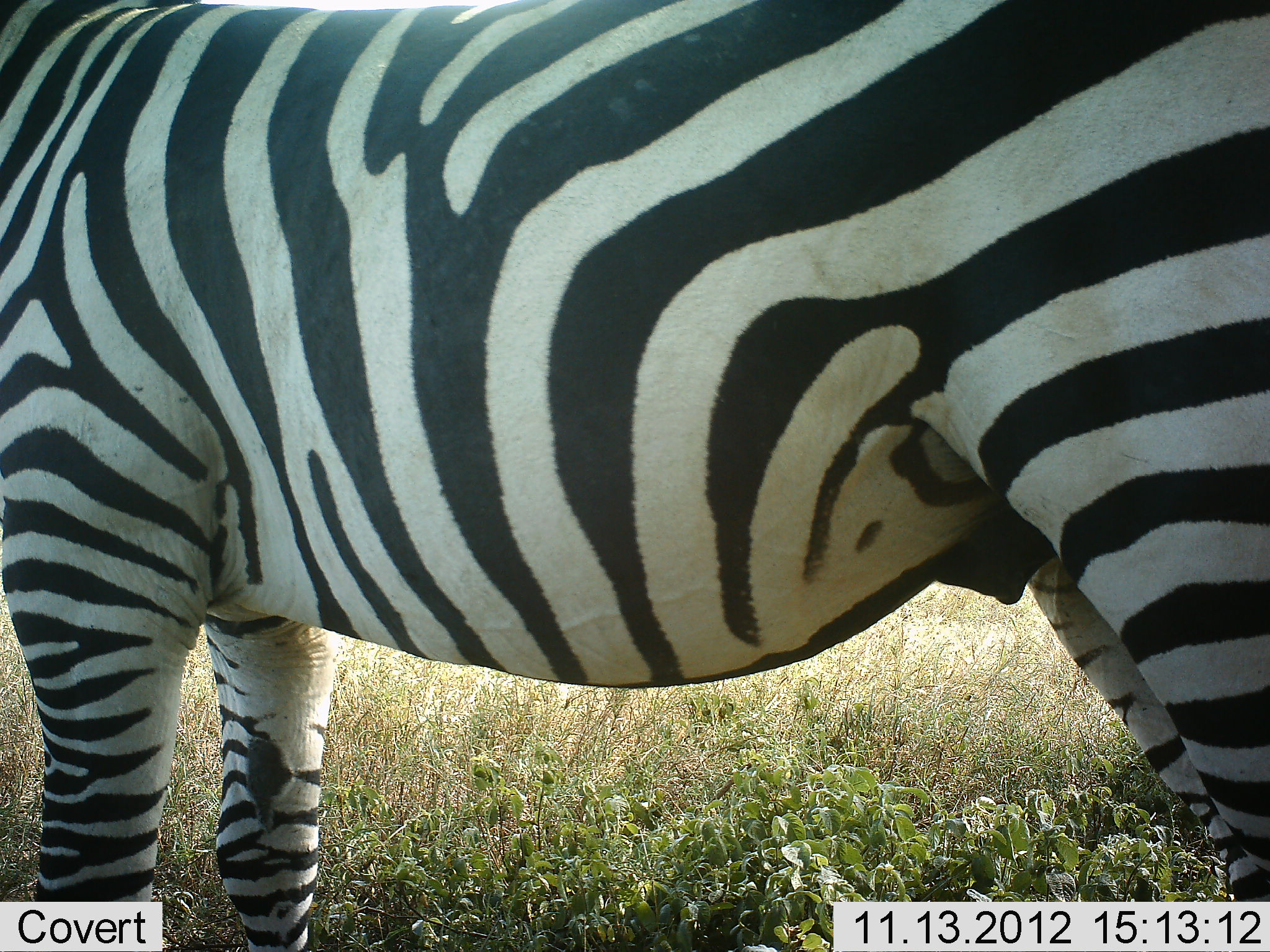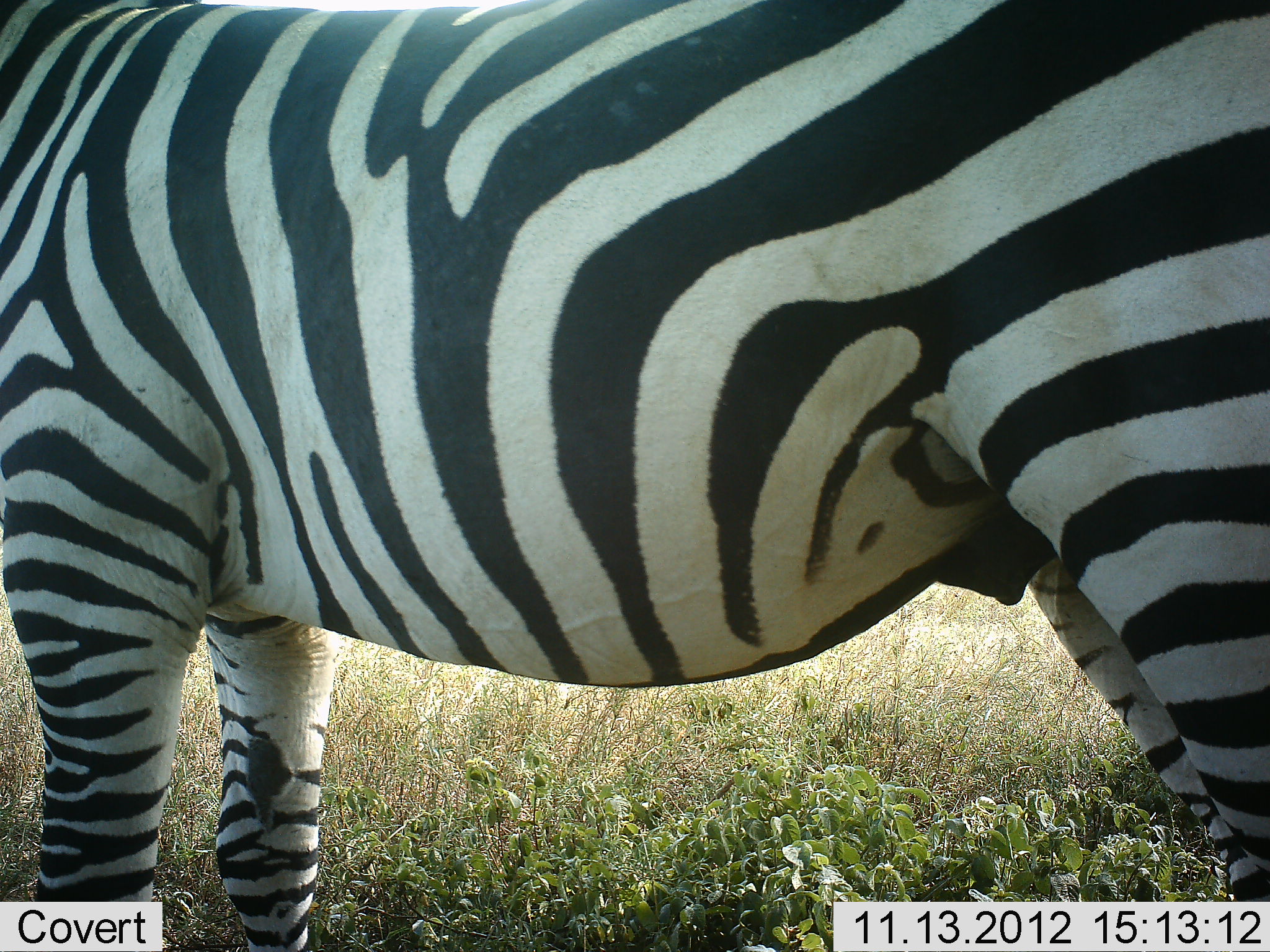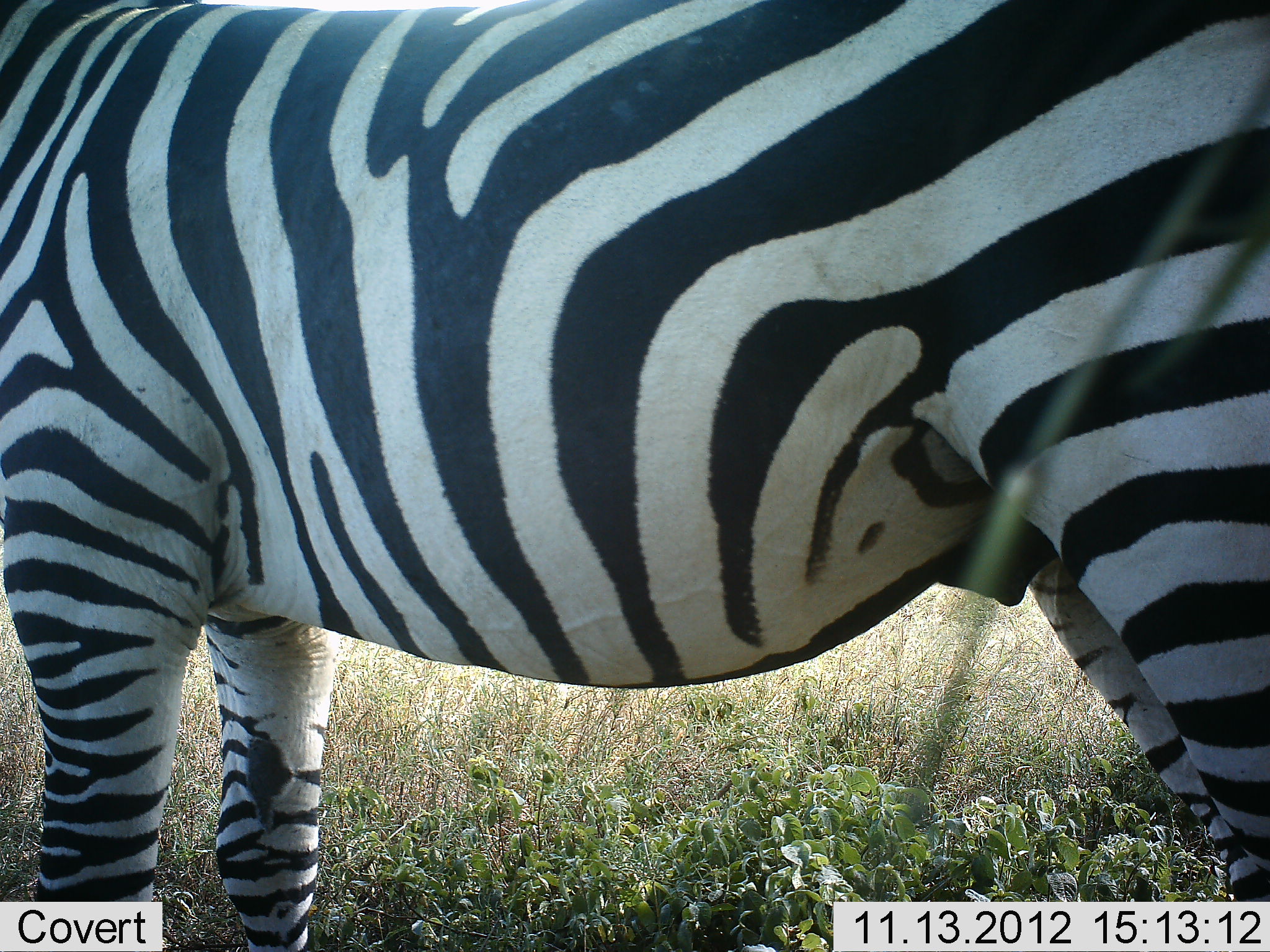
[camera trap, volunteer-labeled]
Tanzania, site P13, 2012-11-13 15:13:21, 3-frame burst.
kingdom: Animalia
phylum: Chordata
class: Mammalia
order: Perissodactyla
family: Equidae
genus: Equus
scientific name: Equus quagga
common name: plains zebra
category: zebra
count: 1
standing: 100%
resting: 0%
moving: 0%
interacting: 0%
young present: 0%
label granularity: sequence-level